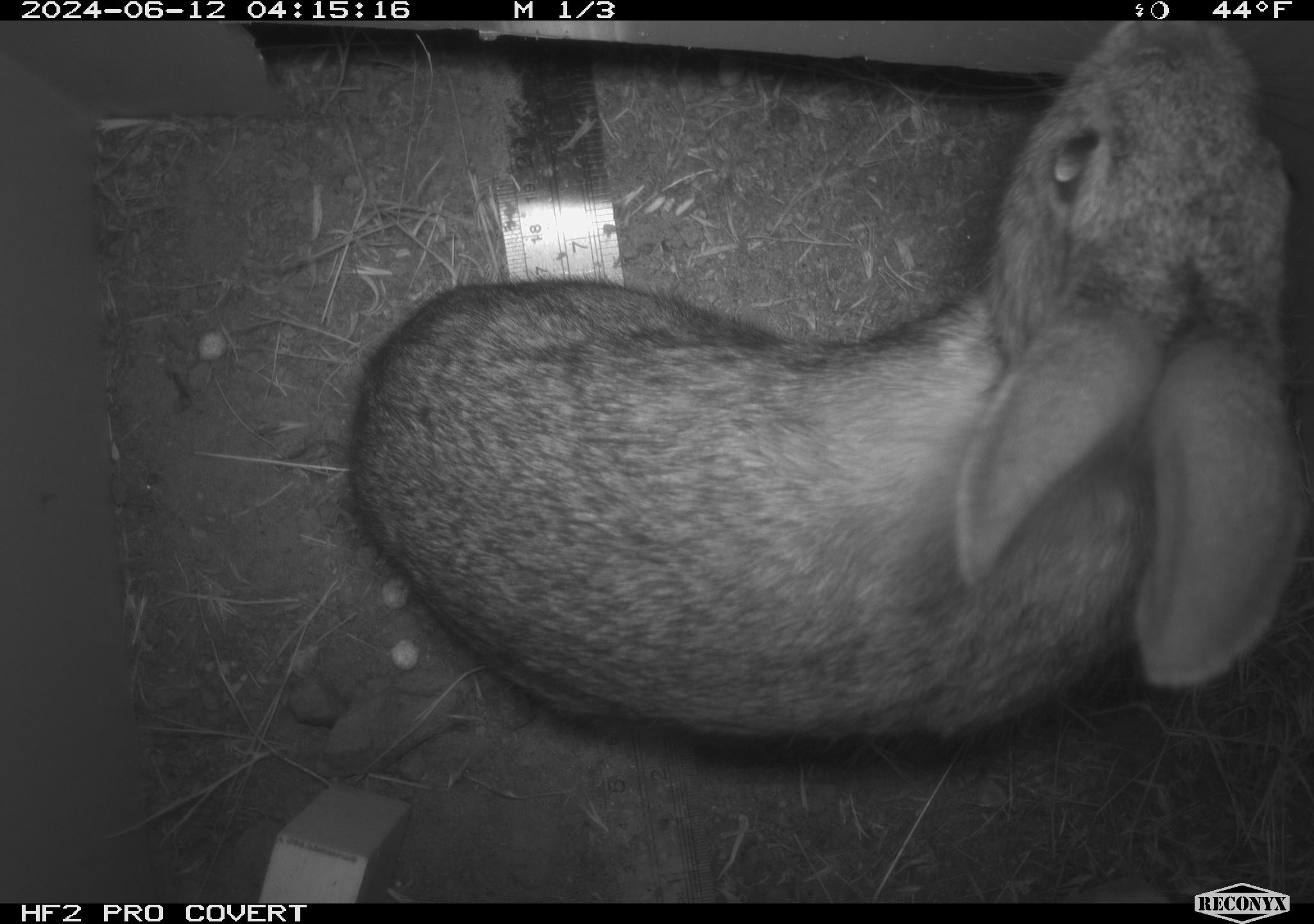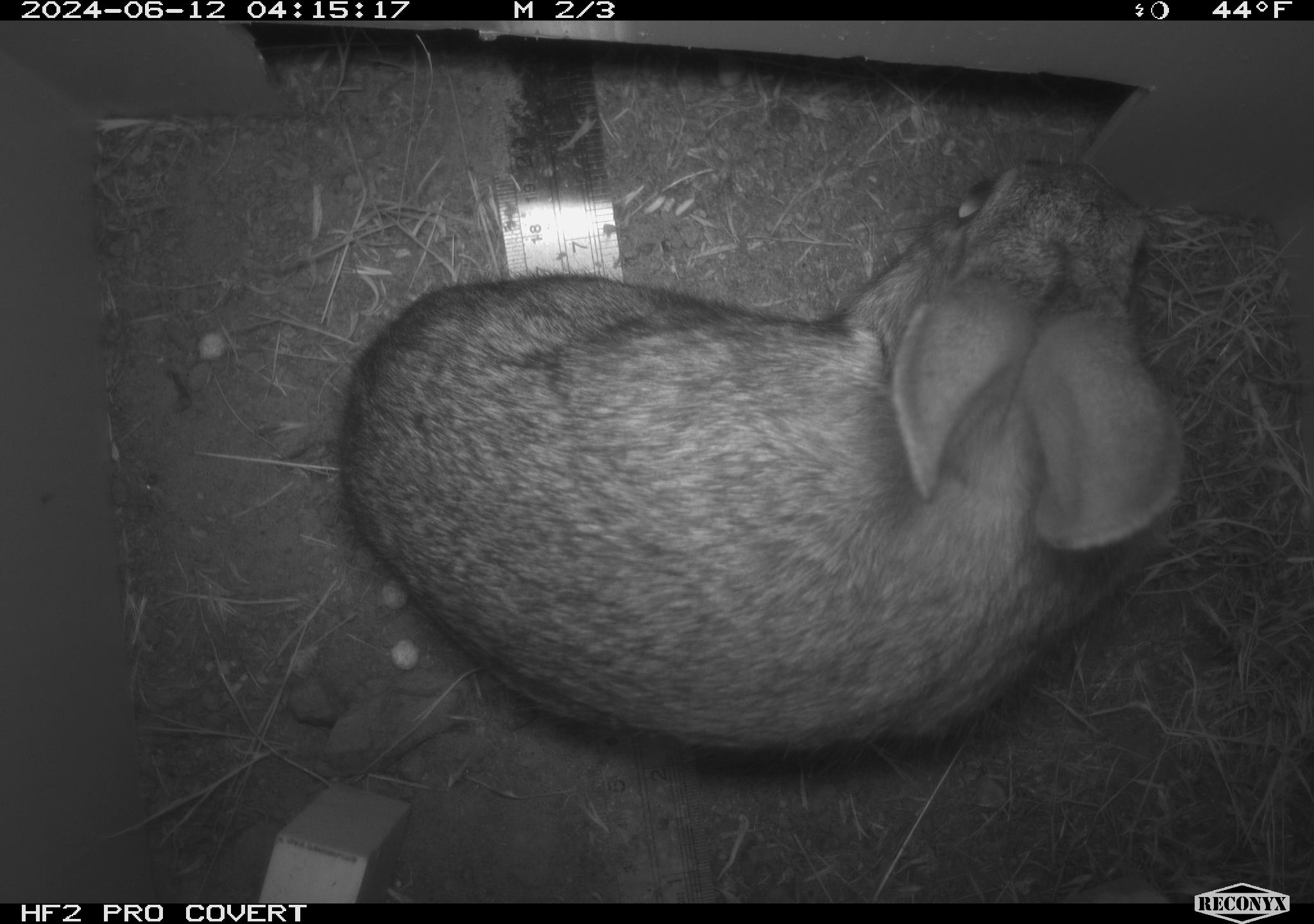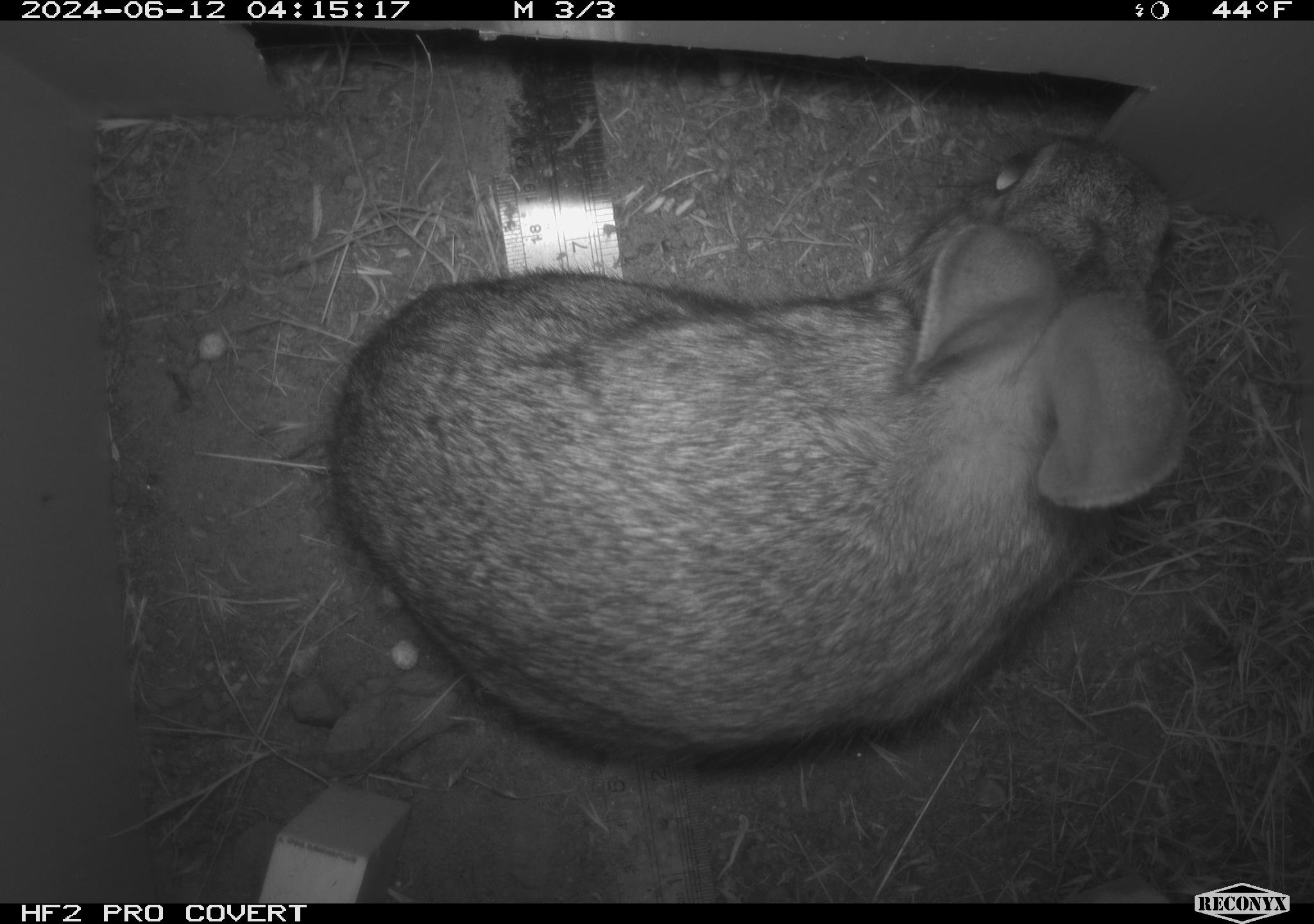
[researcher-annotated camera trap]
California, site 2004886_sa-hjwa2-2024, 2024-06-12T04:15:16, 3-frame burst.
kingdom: Animalia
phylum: Chordata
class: Mammalia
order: Lagomorpha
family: Leporidae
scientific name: Leporidae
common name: rabbit or hare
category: rabbit and hare family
Rabbit and hare family (rabbit or hare) (Leporidae).